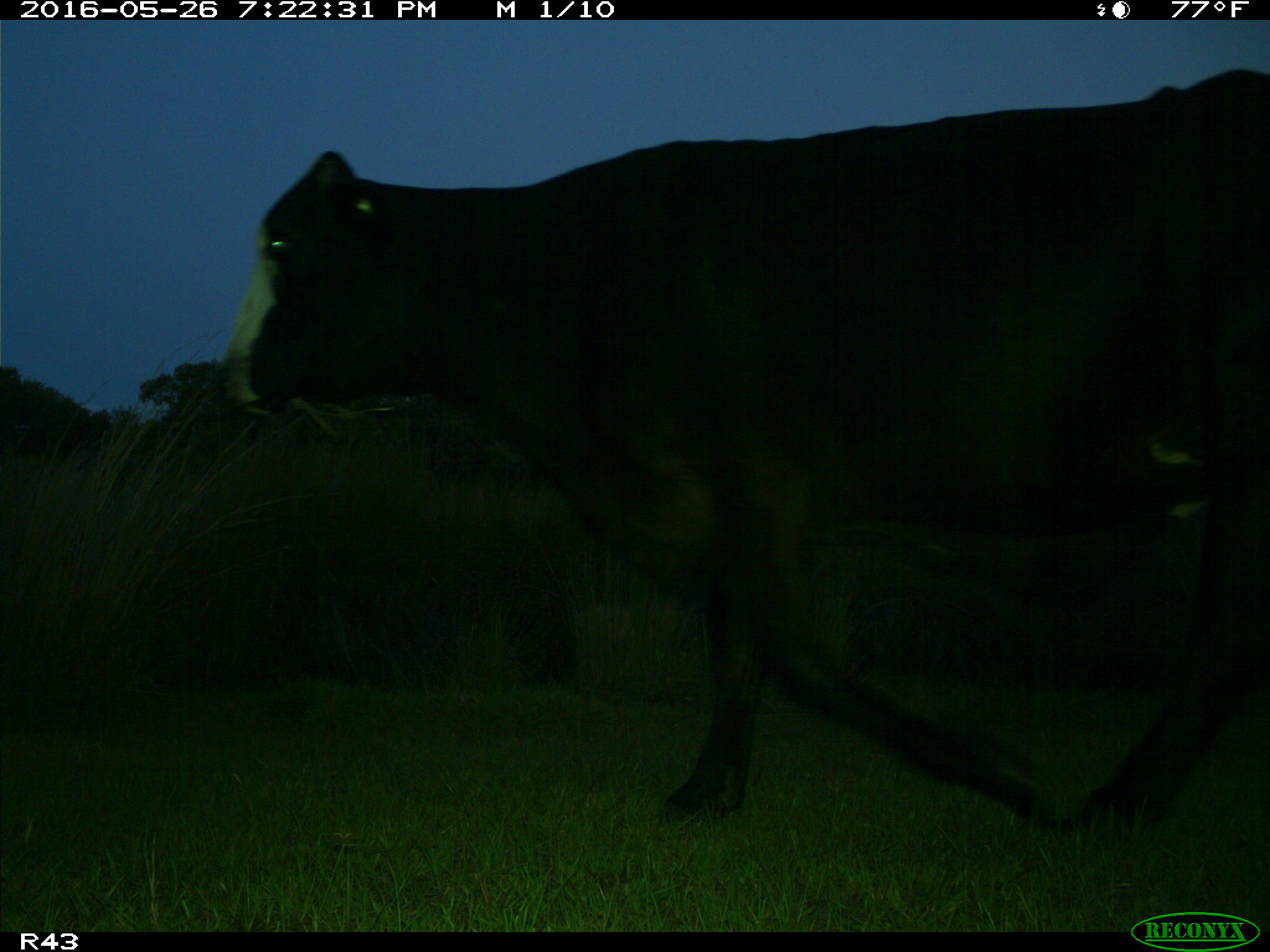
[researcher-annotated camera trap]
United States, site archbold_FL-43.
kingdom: Animalia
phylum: Chordata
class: Mammalia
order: Artiodactyla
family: Bovidae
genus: Bos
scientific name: Bos taurus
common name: domestic cow